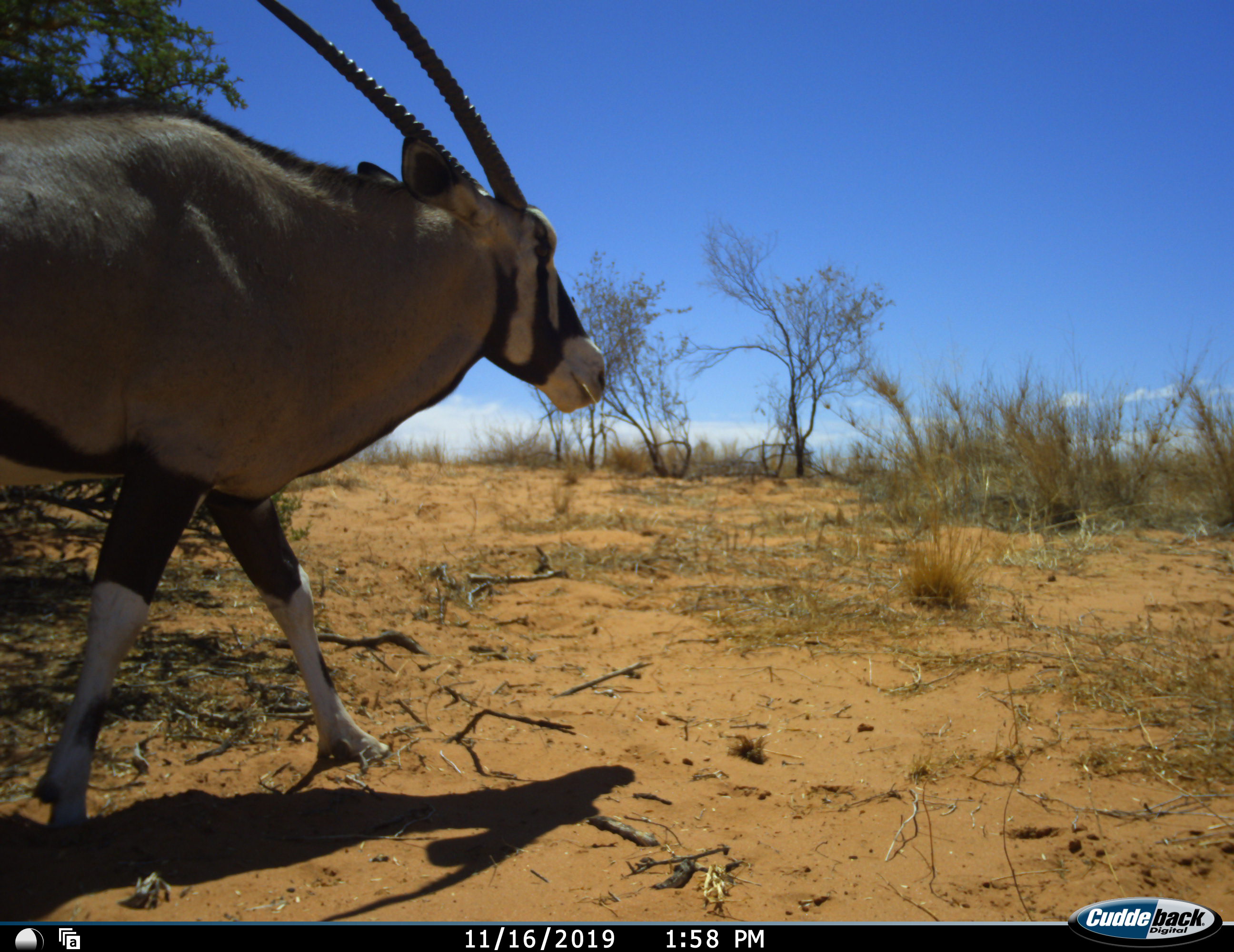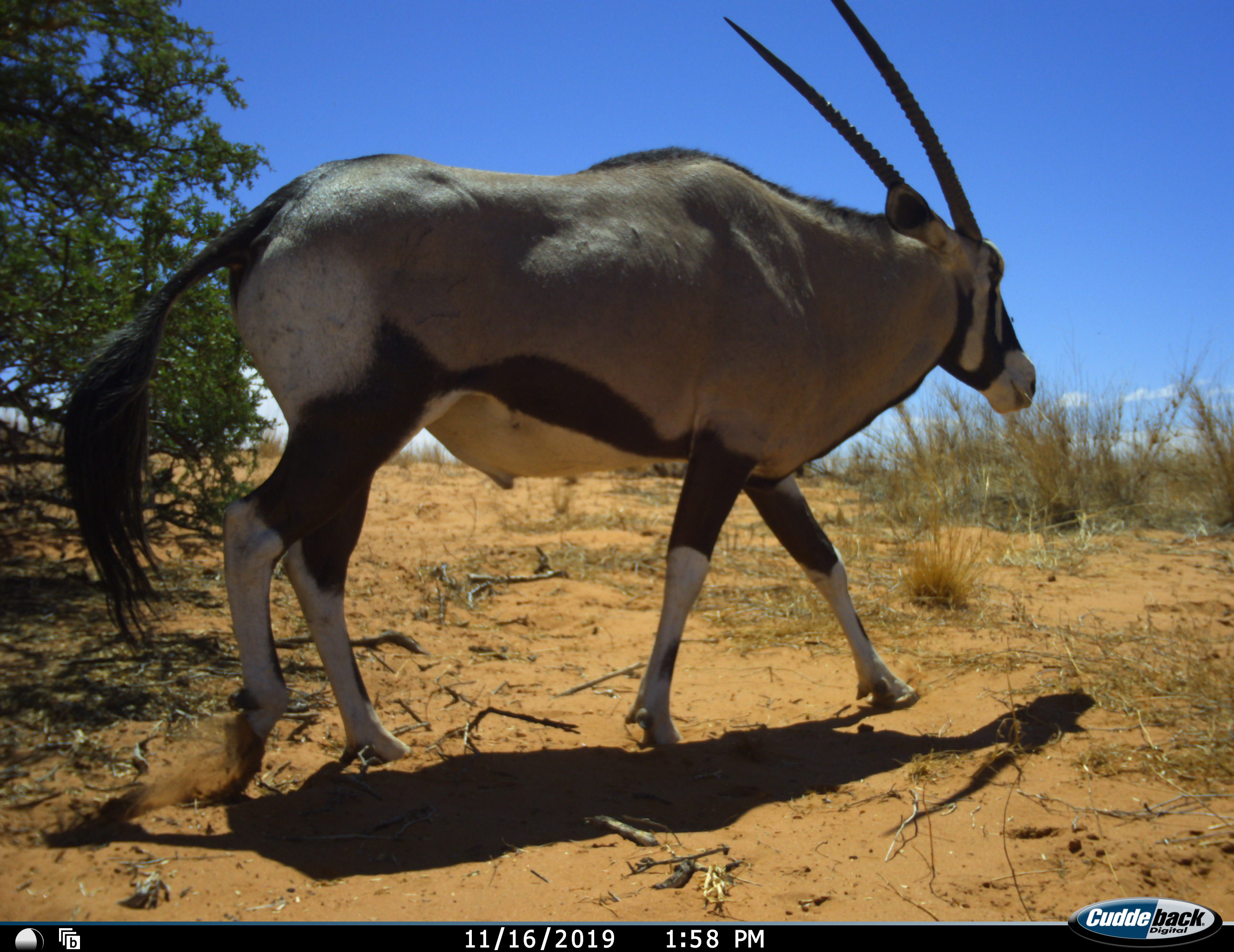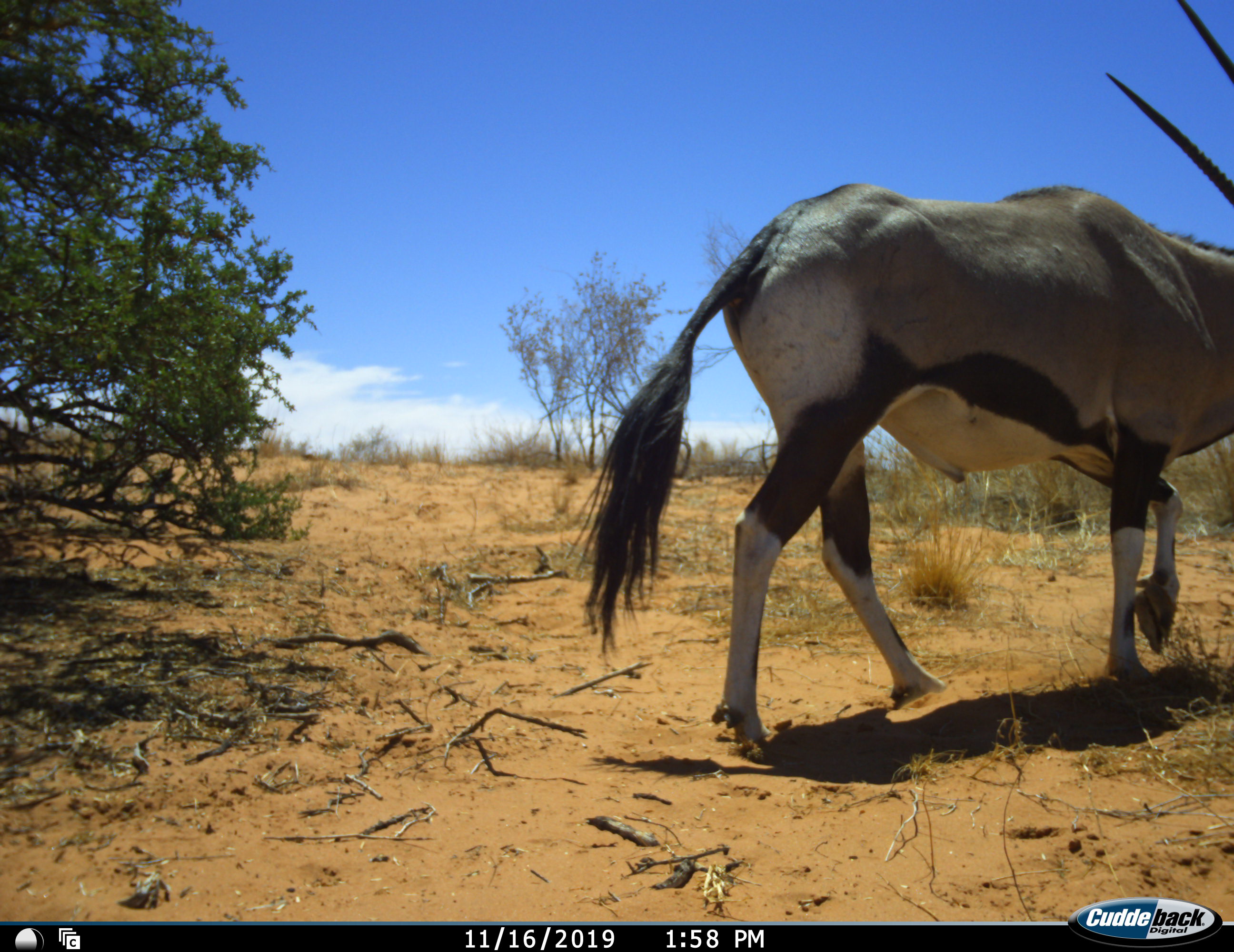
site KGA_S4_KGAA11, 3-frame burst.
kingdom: Animalia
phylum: Chordata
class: Mammalia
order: Artiodactyla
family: Bovidae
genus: Oryx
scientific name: Oryx gazella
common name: gemsbok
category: oryx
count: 1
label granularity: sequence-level